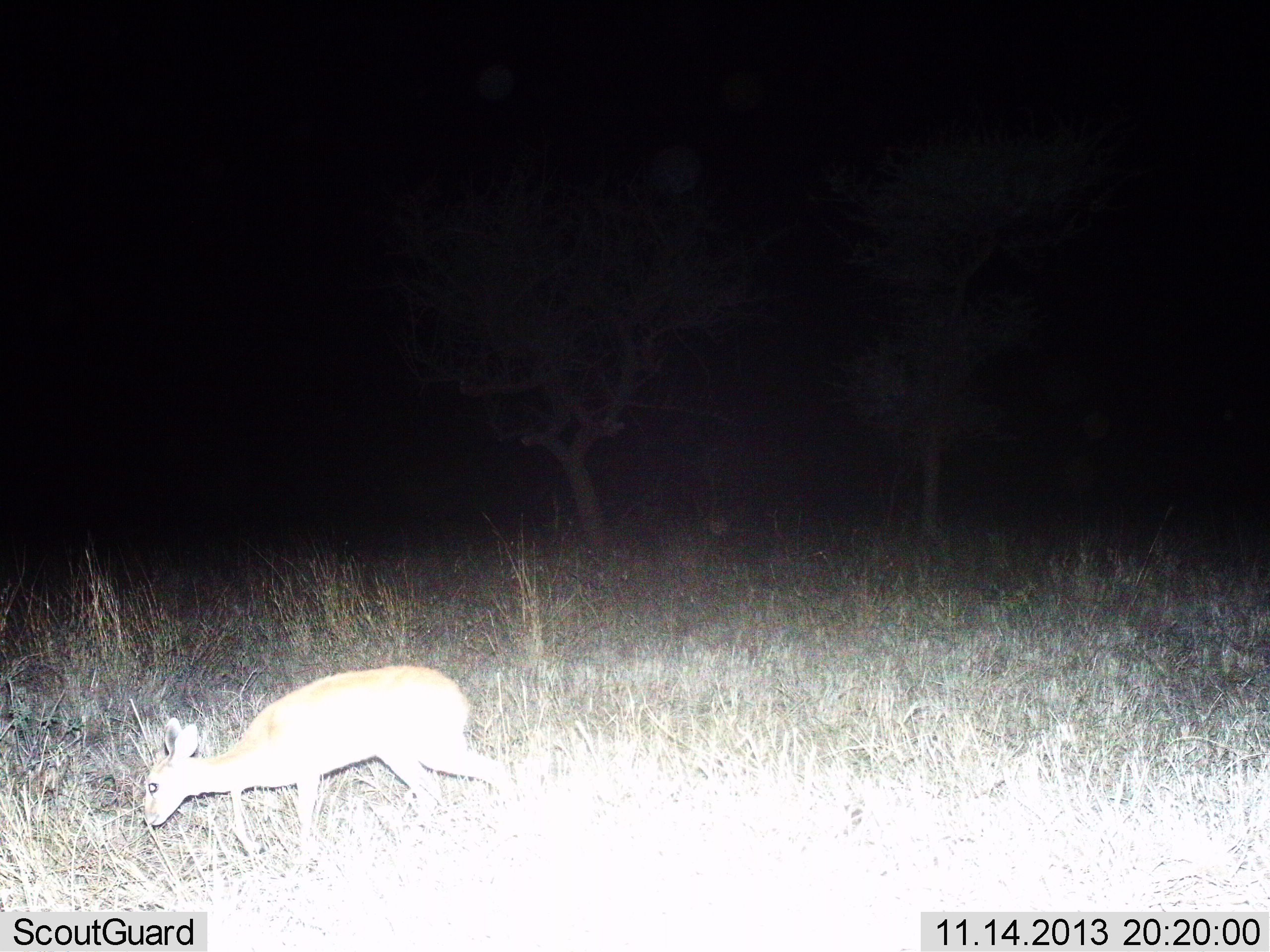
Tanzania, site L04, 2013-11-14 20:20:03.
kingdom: Animalia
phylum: Chordata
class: Mammalia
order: Artiodactyla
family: Bovidae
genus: Madoqua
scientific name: Madoqua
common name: dikdik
Dikdik (Madoqua), count 1. Behavior (volunteer vote fractions): standing 20%, resting 0%, moving 50%, interacting 0%. Young present (vote fraction): 0%. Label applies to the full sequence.